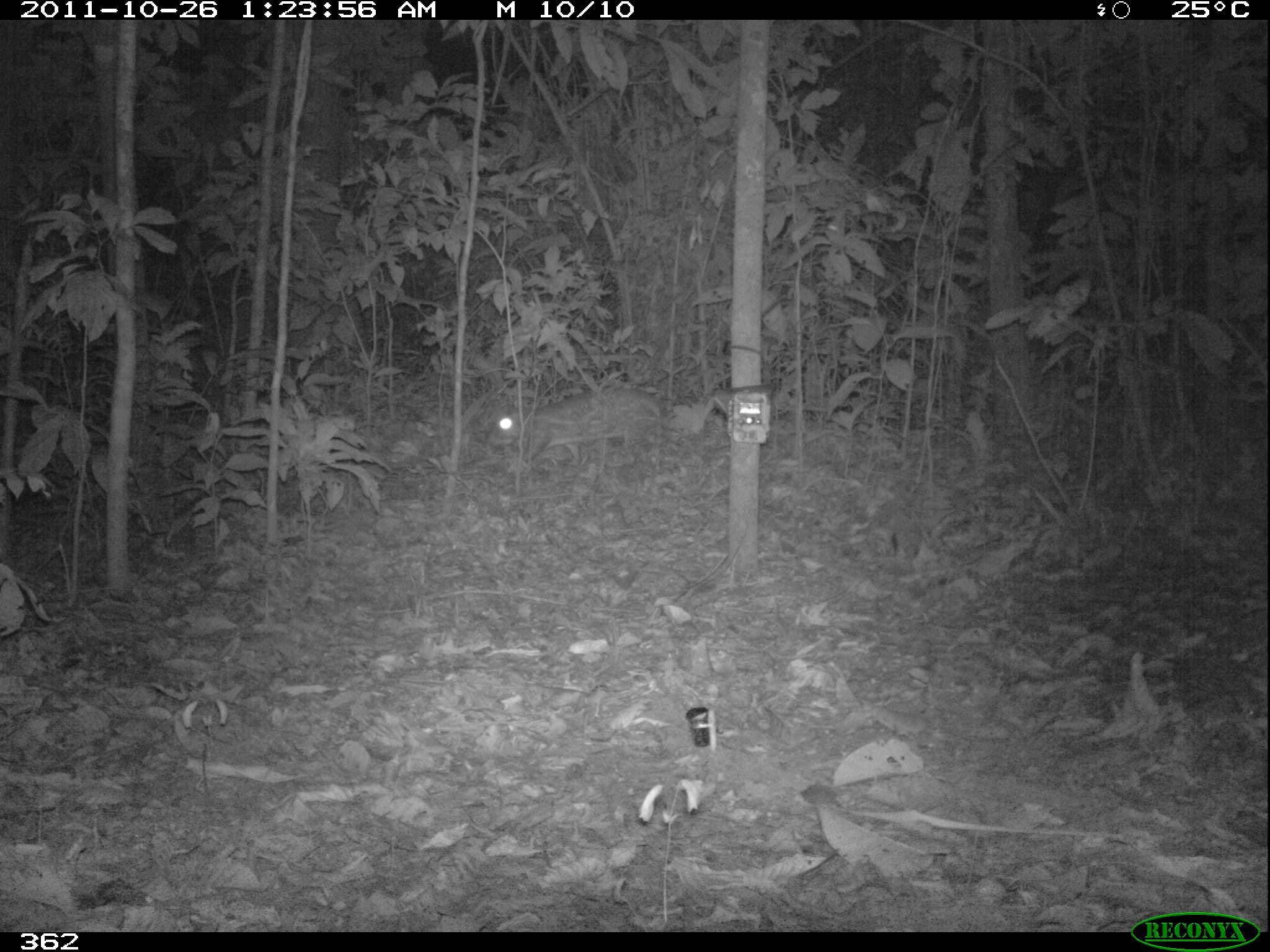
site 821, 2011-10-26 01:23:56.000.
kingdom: Animalia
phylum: Chordata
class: Mammalia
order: Rodentia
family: Cuniculidae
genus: Cuniculus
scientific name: Cuniculus paca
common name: spotted paca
Cuniculus paca (spotted paca).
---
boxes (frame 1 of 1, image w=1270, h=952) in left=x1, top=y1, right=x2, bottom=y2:
cuniculus paca: left=489, top=383, right=659, bottom=474